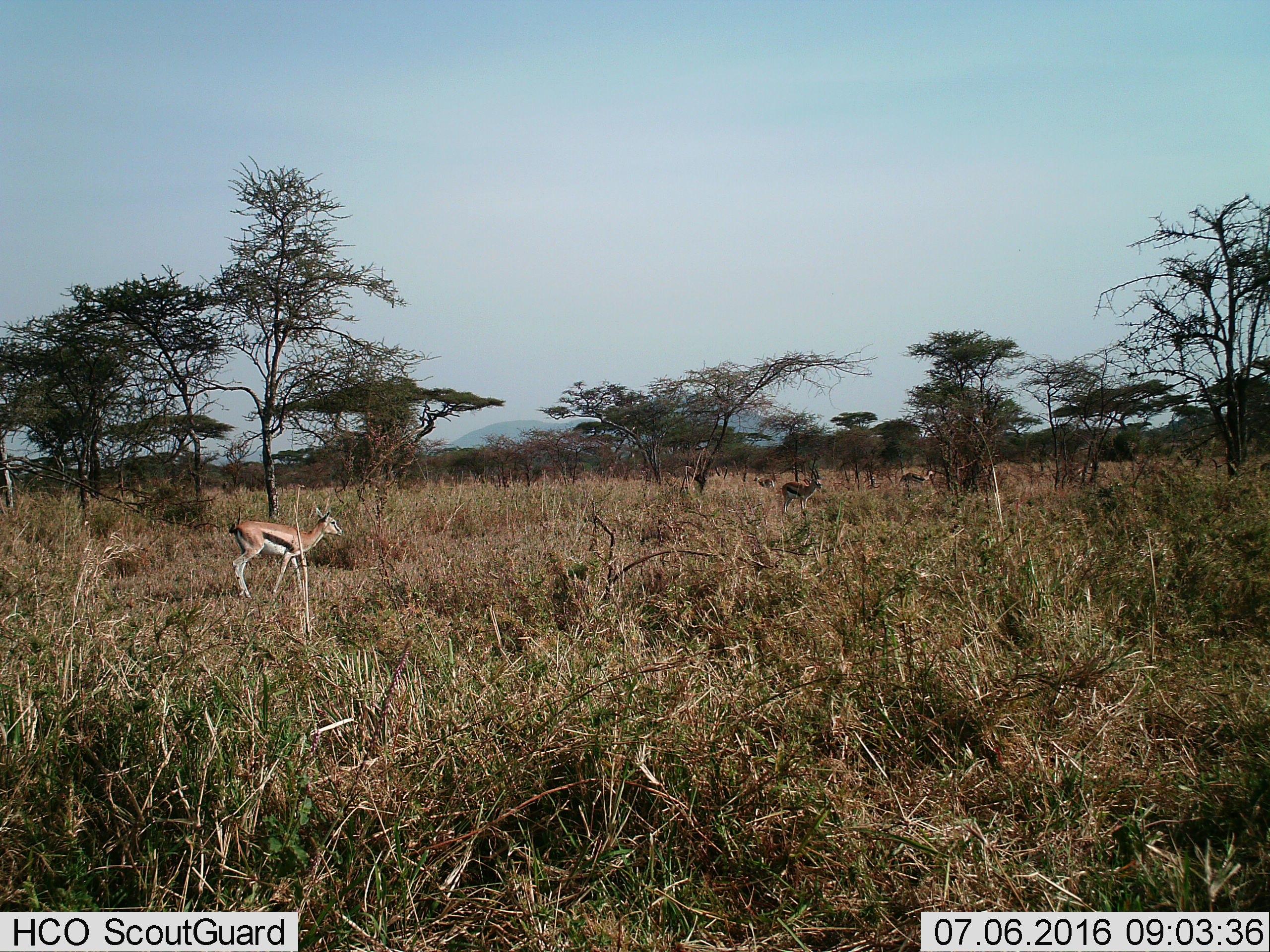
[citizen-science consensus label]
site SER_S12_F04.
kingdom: Animalia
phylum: Chordata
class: Mammalia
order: Artiodactyla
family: Bovidae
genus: Eudorcas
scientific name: Eudorcas thomsonii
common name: thomson's gazelle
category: gazellethomsons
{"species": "gazellethomsons (thomson's gazelle) (Eudorcas thomsonii)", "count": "4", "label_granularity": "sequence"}